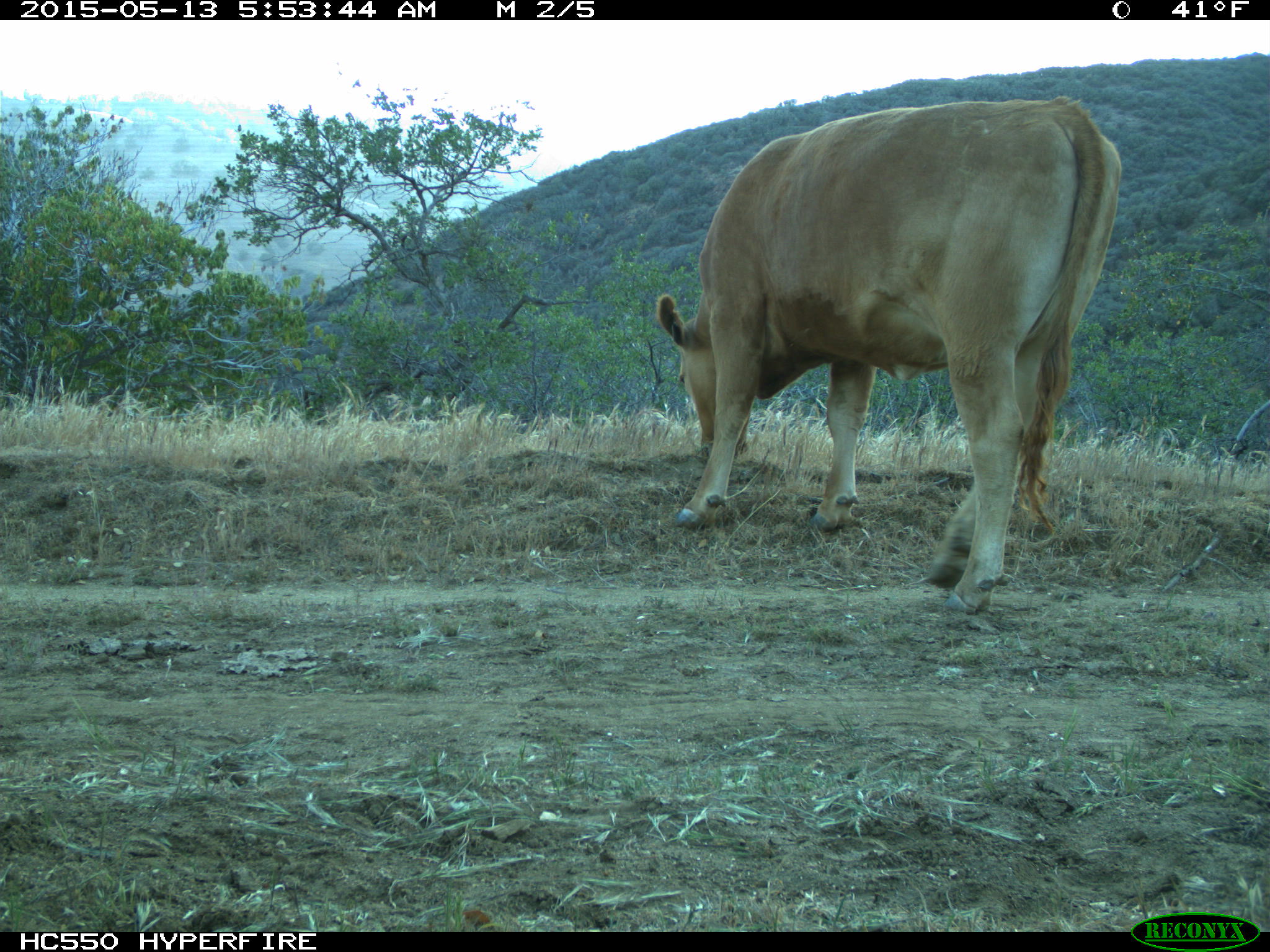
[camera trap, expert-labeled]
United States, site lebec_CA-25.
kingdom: Animalia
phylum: Chordata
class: Mammalia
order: Artiodactyla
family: Bovidae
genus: Bos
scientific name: Bos taurus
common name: domestic cow